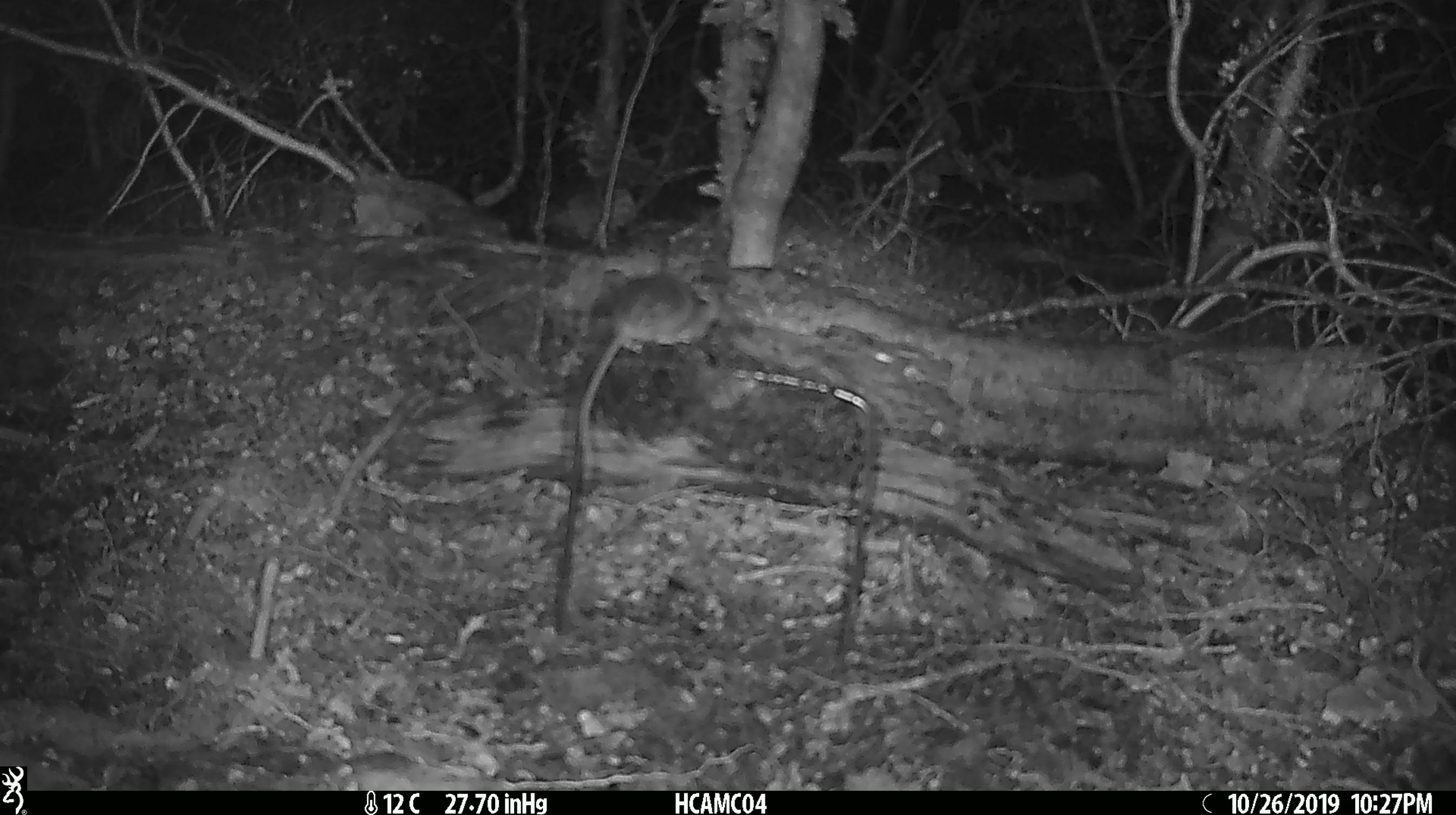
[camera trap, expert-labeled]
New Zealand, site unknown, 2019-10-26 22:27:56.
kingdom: Animalia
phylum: Chordata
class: Mammalia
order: Rodentia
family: Muridae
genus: Mus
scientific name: Mus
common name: mouse